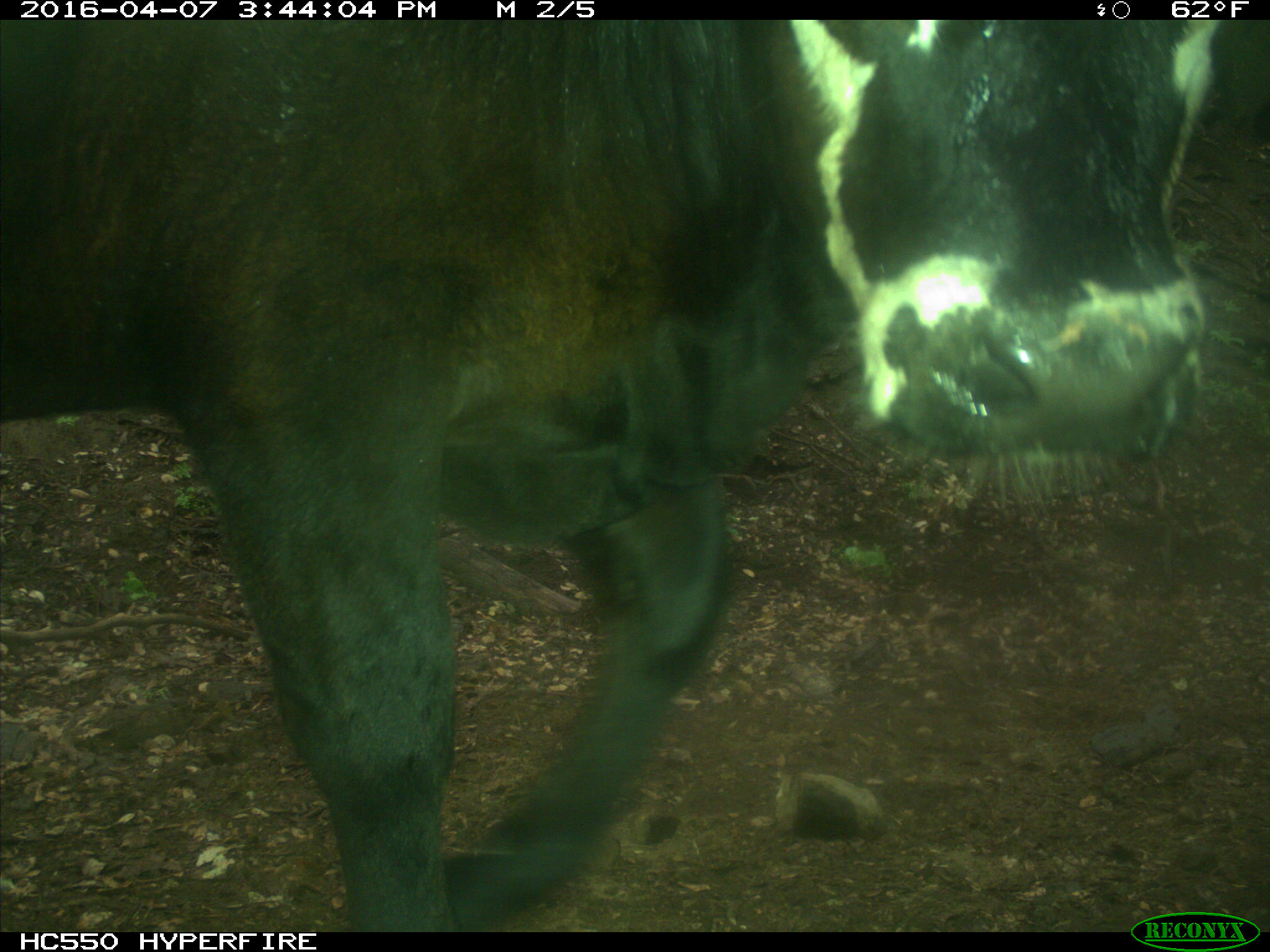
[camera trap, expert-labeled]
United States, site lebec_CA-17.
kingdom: Animalia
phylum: Chordata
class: Mammalia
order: Artiodactyla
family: Bovidae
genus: Bos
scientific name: Bos taurus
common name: domestic cow